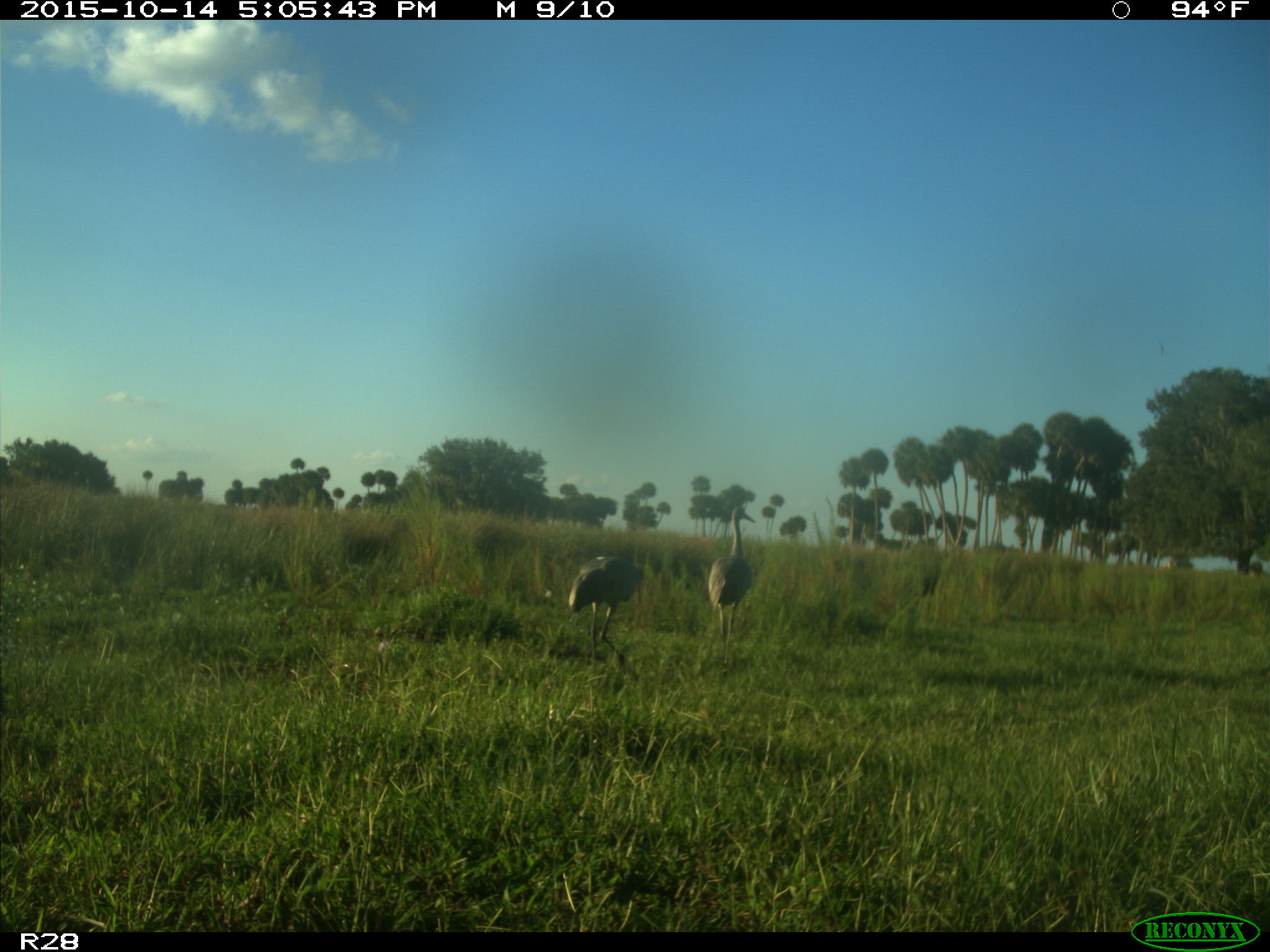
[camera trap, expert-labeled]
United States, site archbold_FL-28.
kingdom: Animalia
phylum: Chordata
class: Aves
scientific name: Aves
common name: birds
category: unidentified bird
Unidentified bird (birds) (Aves).